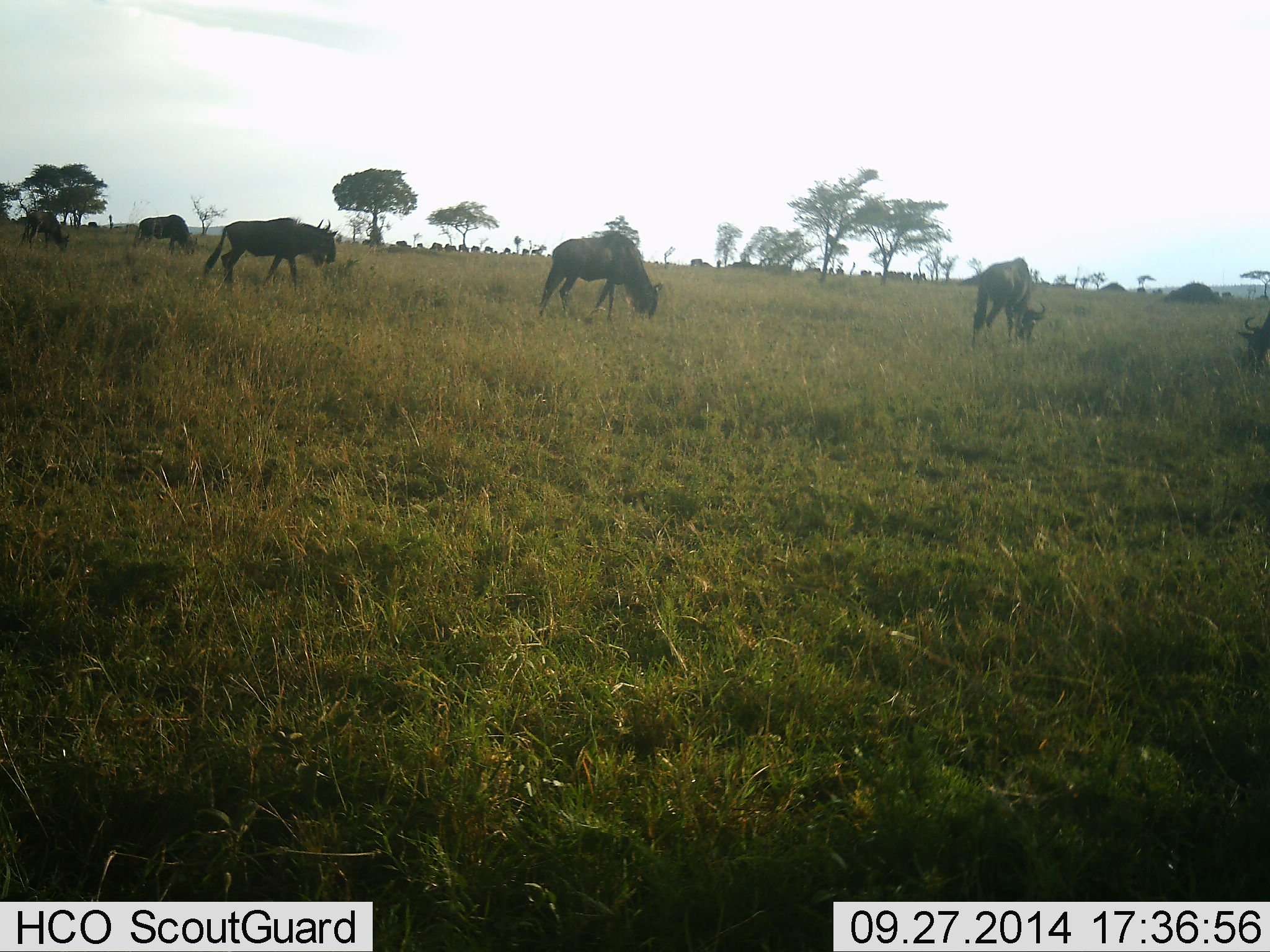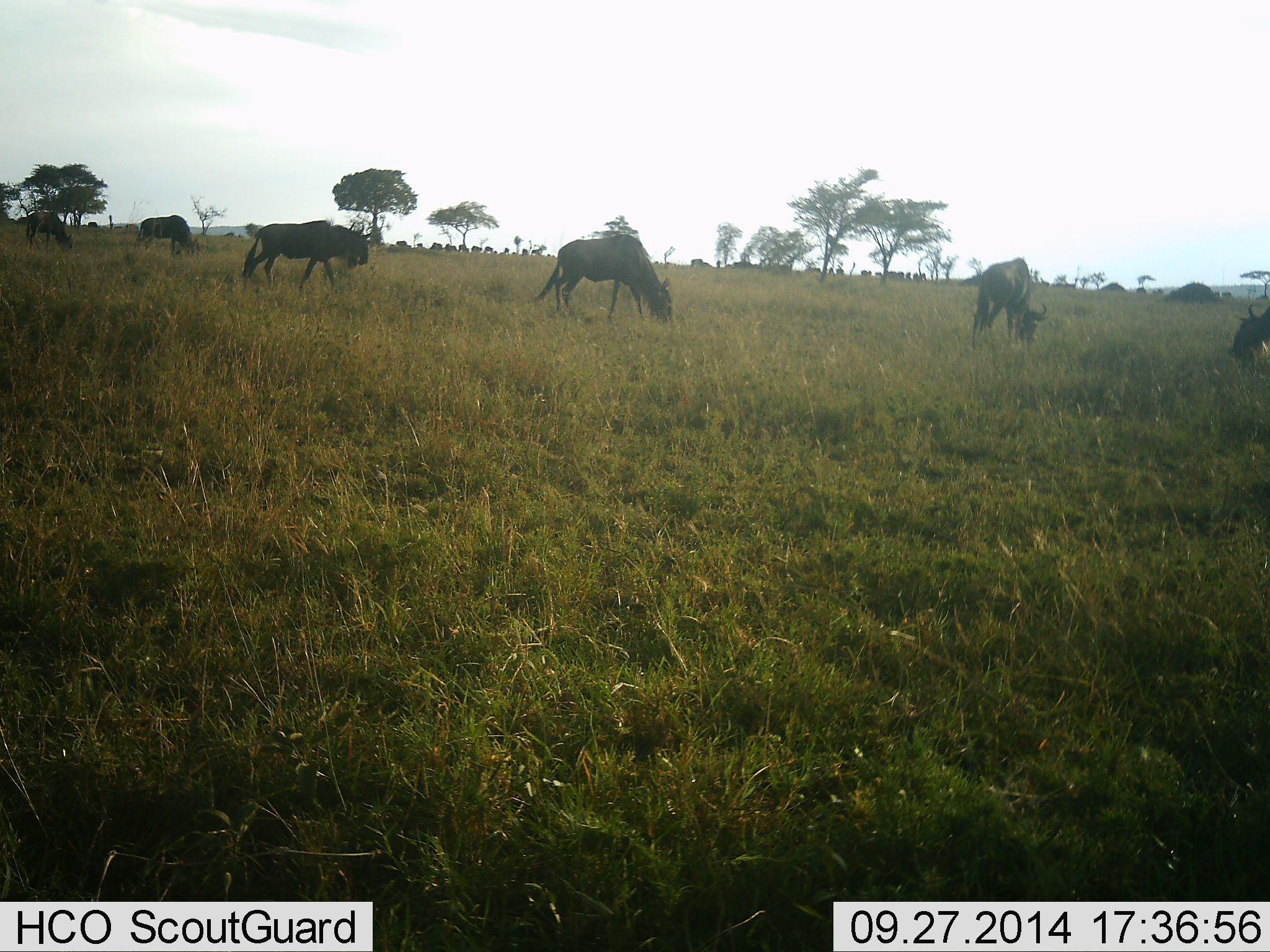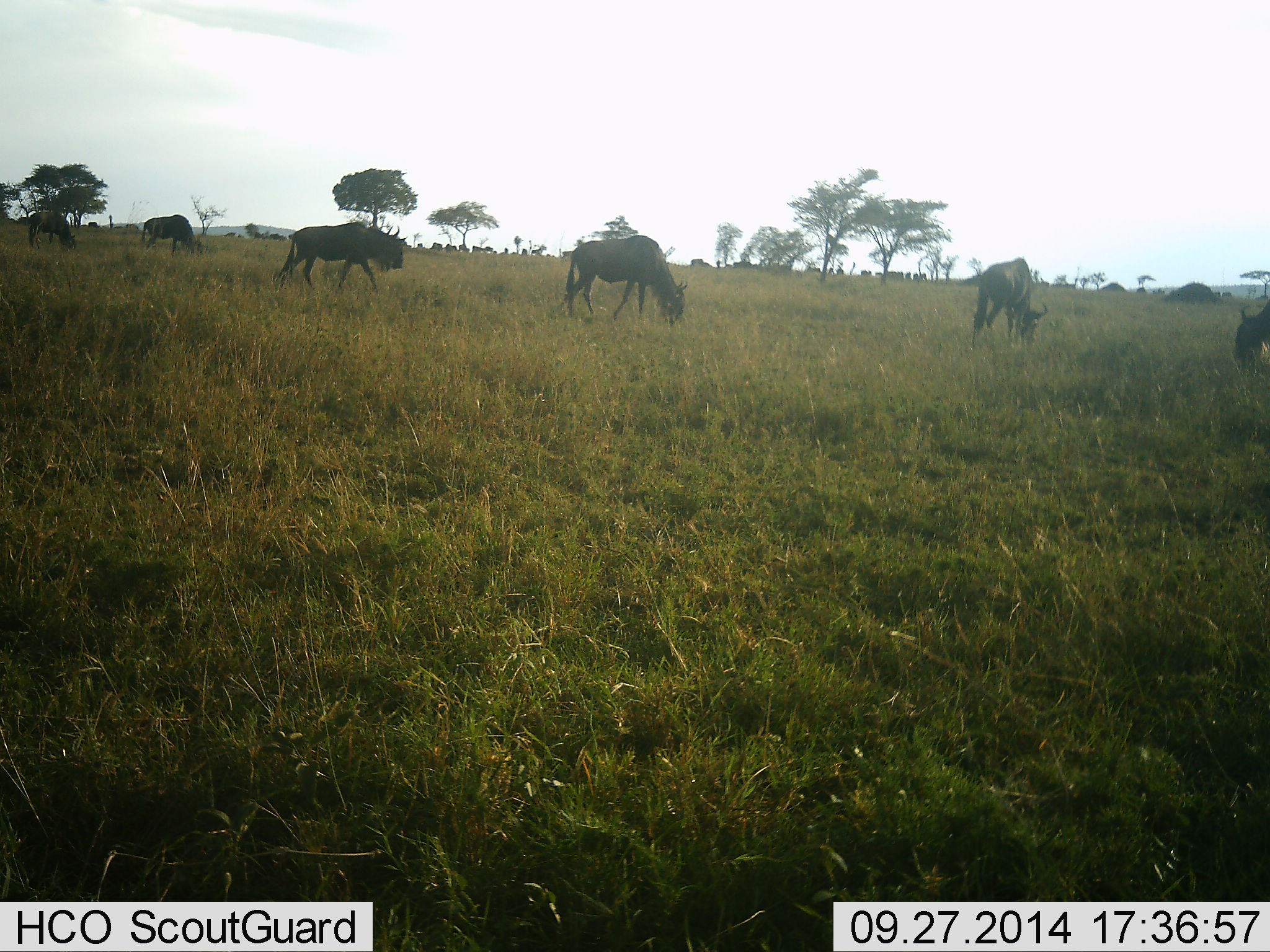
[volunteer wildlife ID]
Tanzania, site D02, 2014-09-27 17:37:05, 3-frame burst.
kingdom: Animalia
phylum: Chordata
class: Mammalia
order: Artiodactyla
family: Bovidae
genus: Connochaetes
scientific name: Connochaetes taurinus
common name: blue wildebeest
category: wildebeest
Wildebeest (blue wildebeest) (Connochaetes taurinus), count 11-50. Behavior (volunteer vote fractions): standing 30%, resting 0%, moving 70%, interacting 0%. Young present (vote fraction): 0%. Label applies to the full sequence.